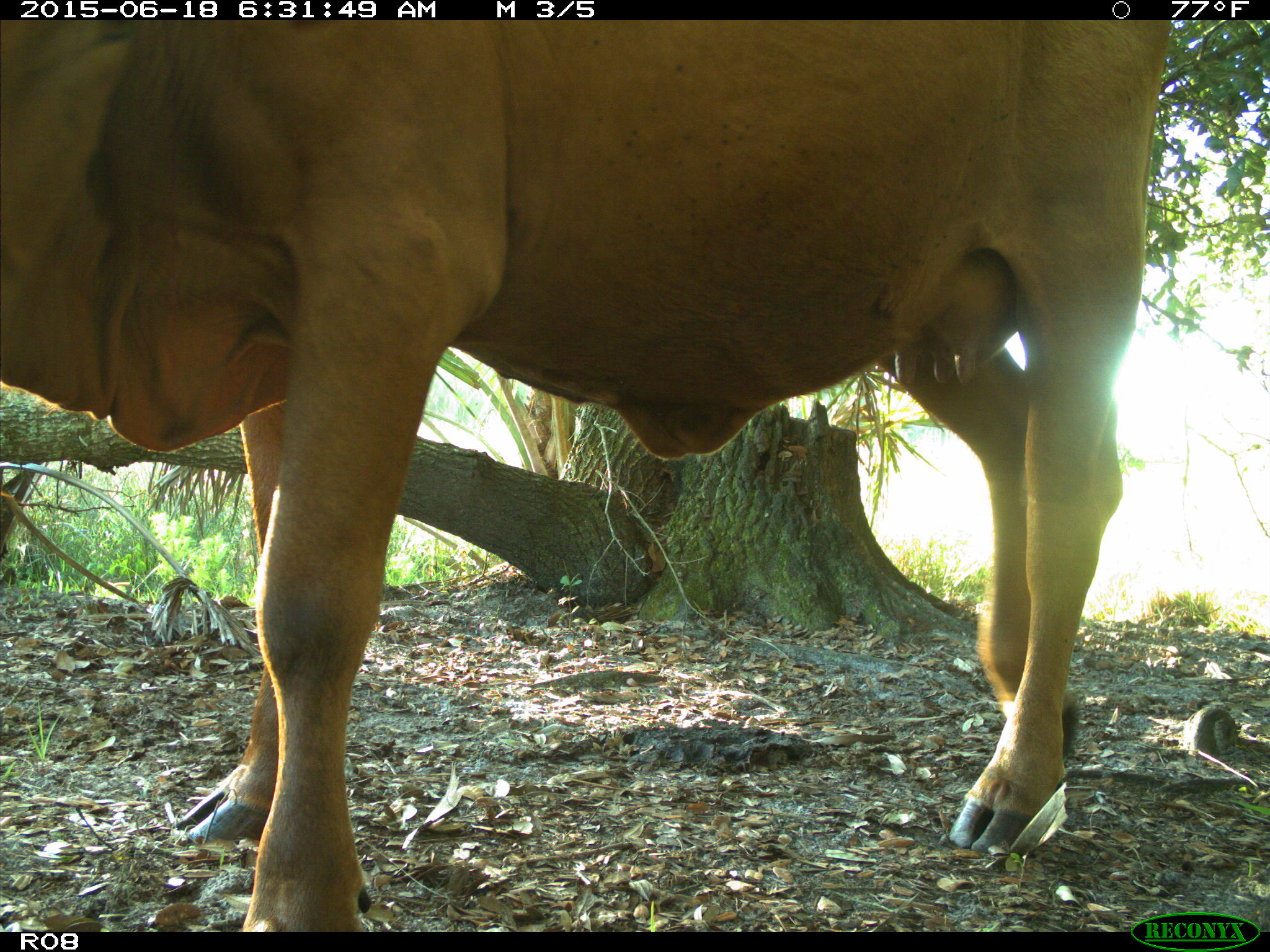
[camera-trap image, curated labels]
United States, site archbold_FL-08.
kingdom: Animalia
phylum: Chordata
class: Mammalia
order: Artiodactyla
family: Bovidae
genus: Bos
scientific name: Bos taurus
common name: domestic cow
Bos taurus (domestic cow).